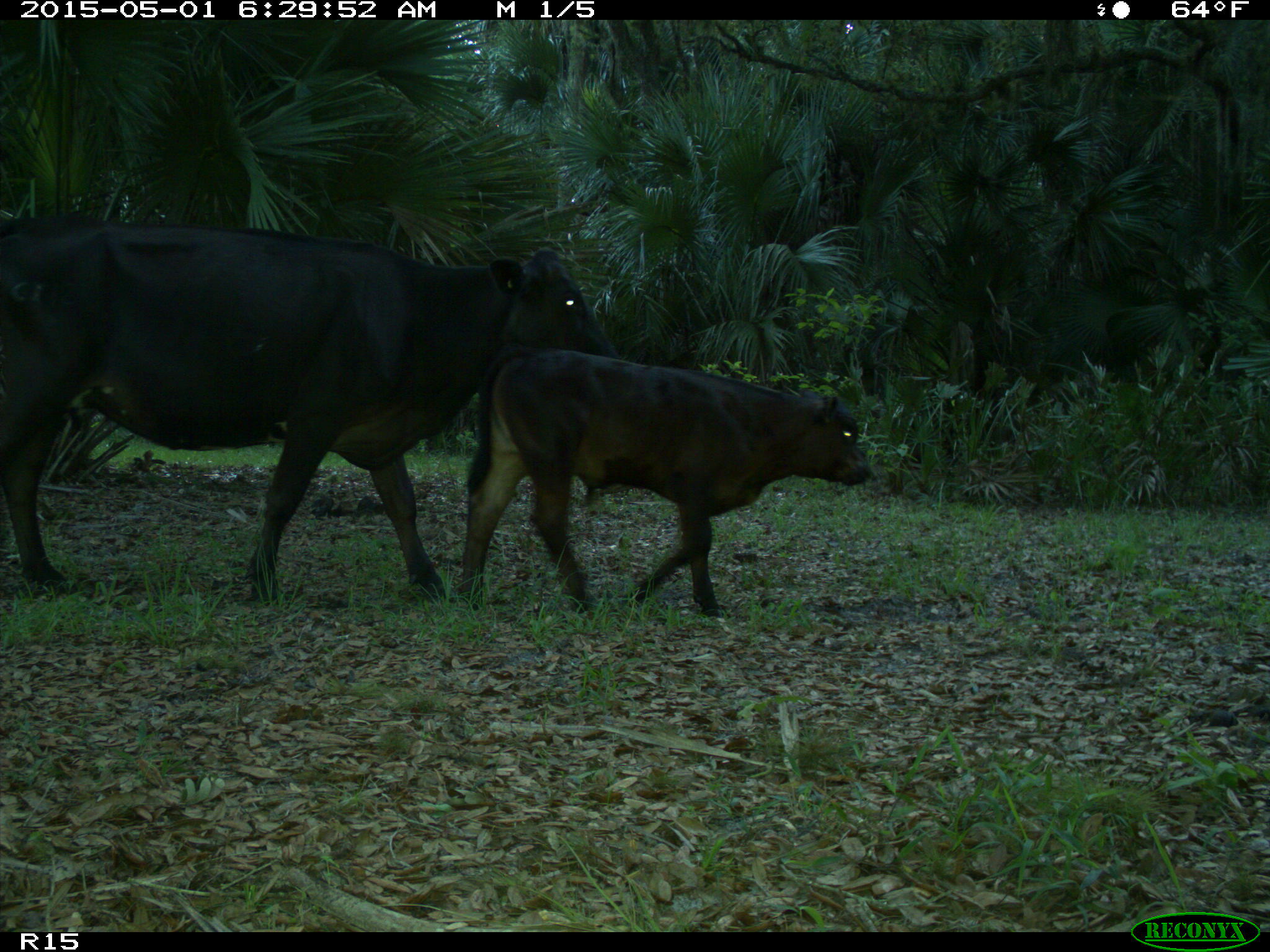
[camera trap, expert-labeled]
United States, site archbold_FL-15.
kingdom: Animalia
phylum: Chordata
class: Mammalia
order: Artiodactyla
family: Bovidae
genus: Bos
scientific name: Bos taurus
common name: domestic cow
Bos taurus (domestic cow).